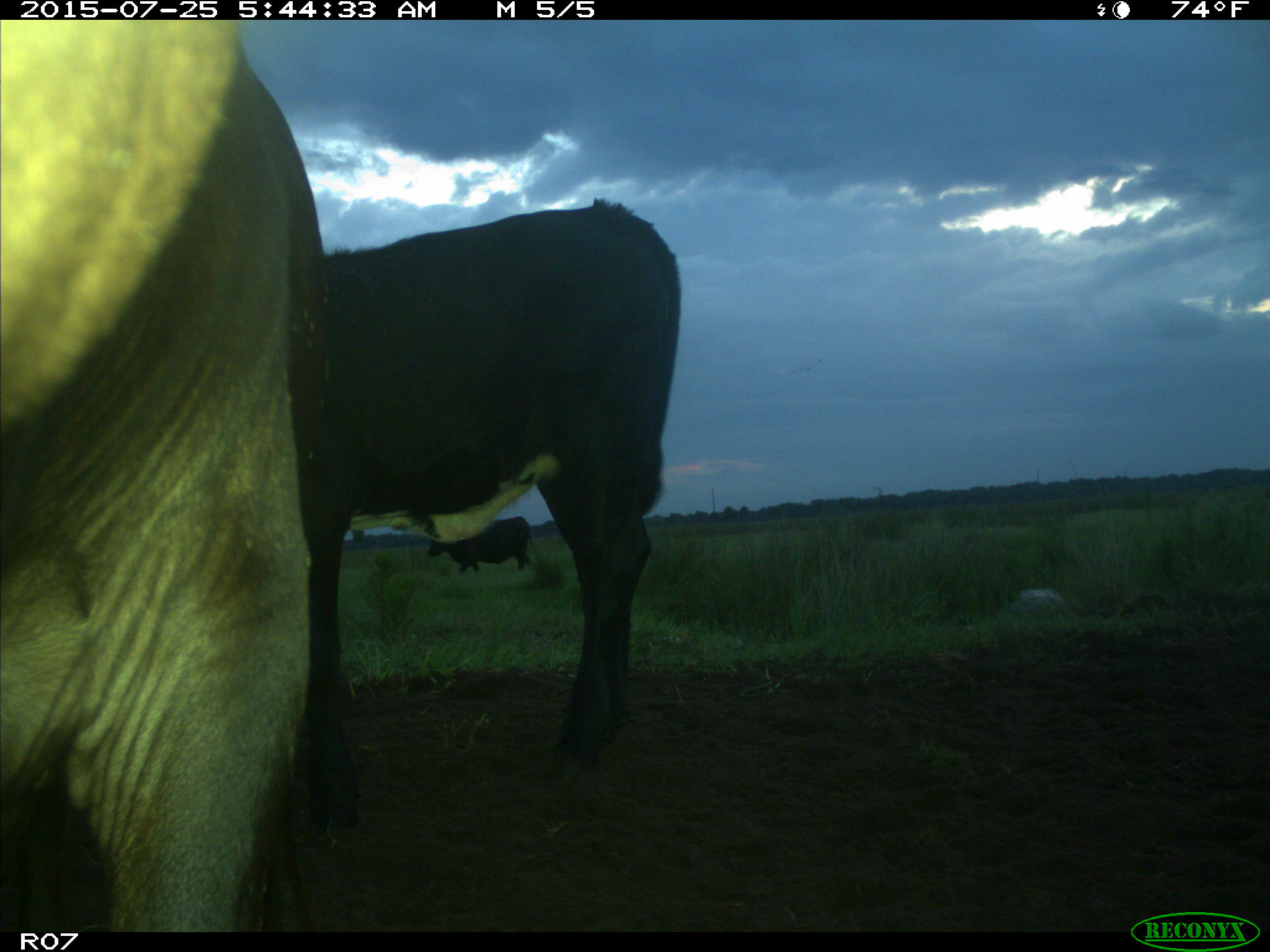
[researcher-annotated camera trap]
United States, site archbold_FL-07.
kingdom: Animalia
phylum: Chordata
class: Mammalia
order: Artiodactyla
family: Bovidae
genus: Bos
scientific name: Bos taurus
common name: domestic cow